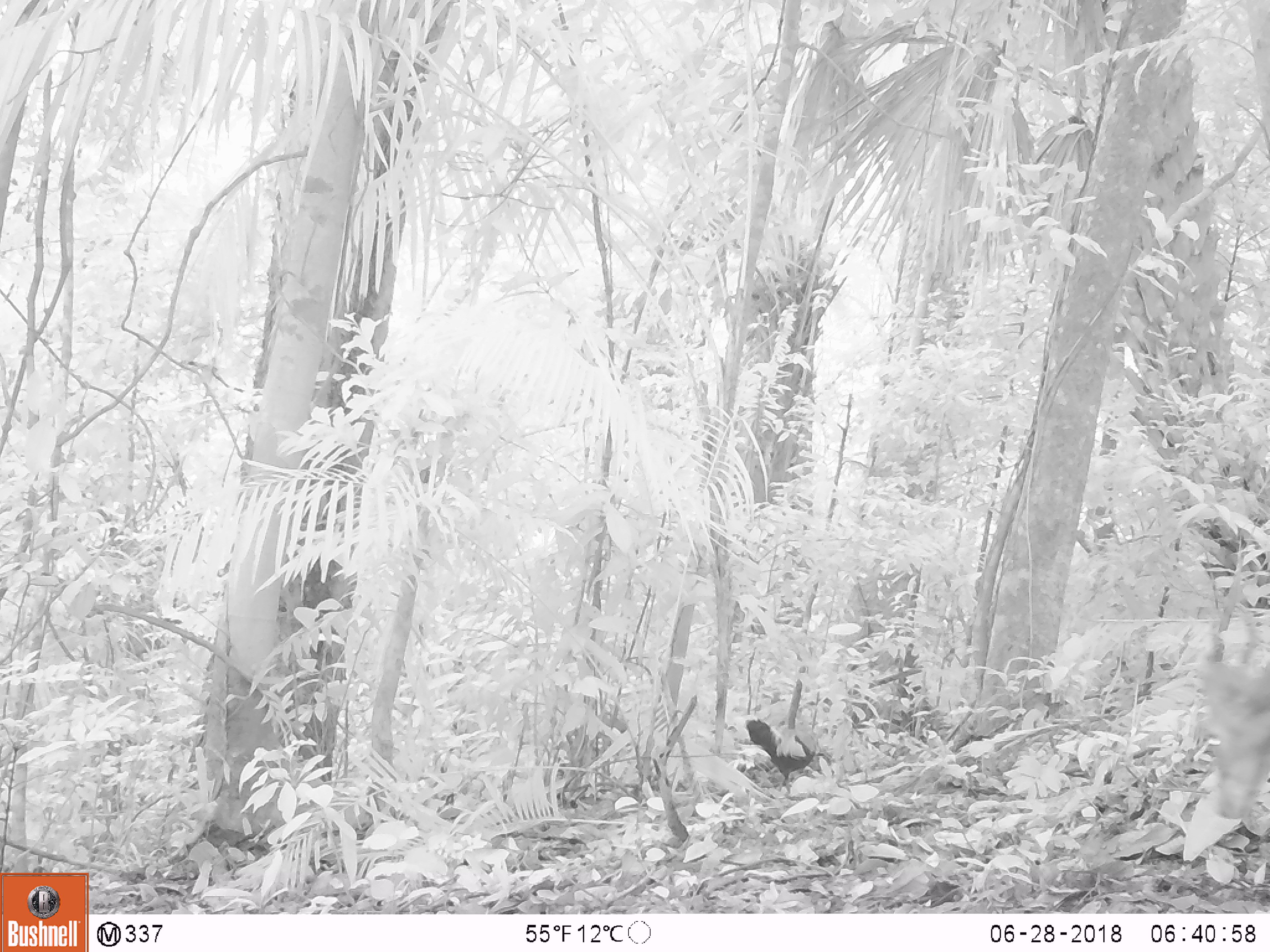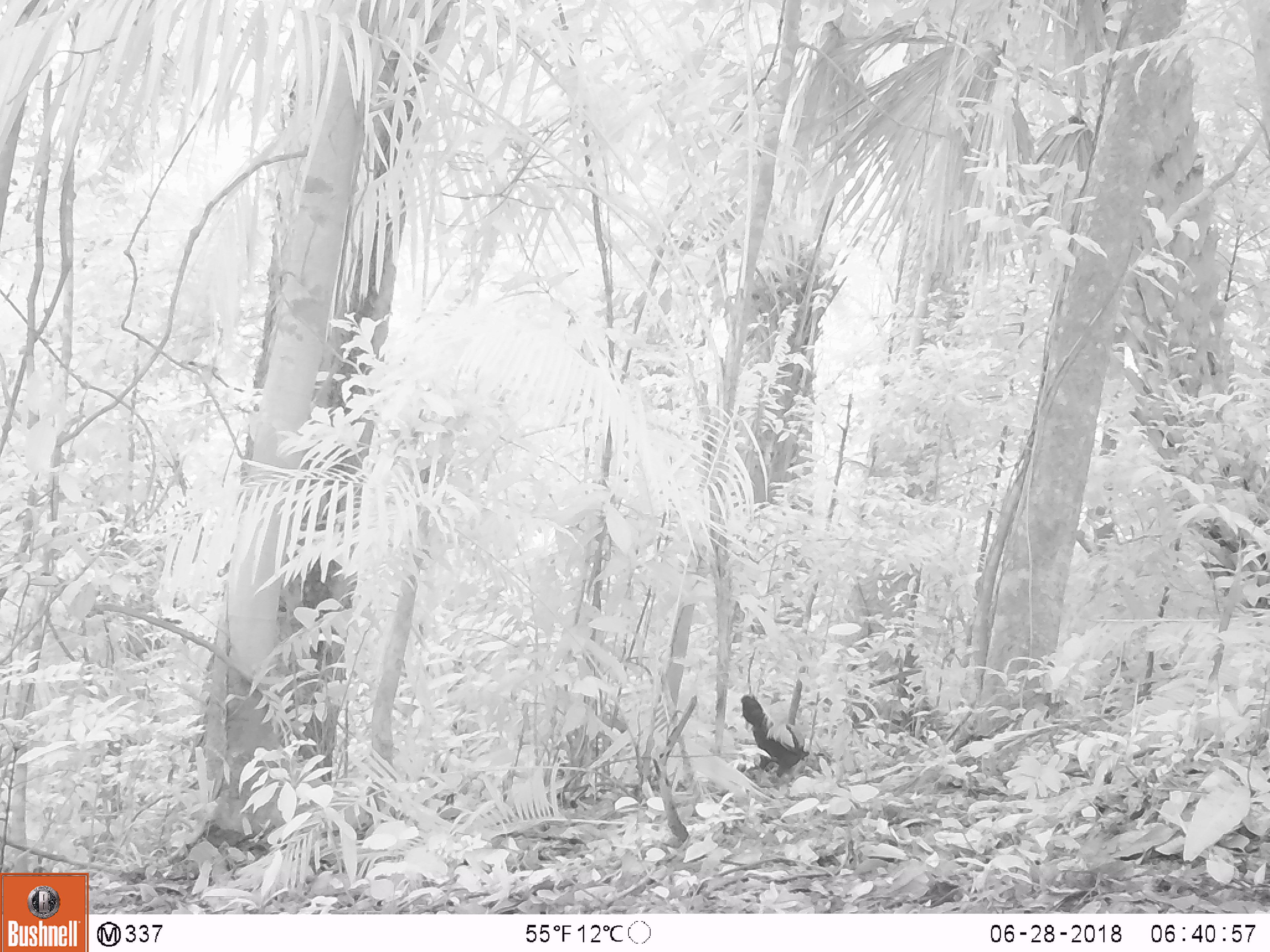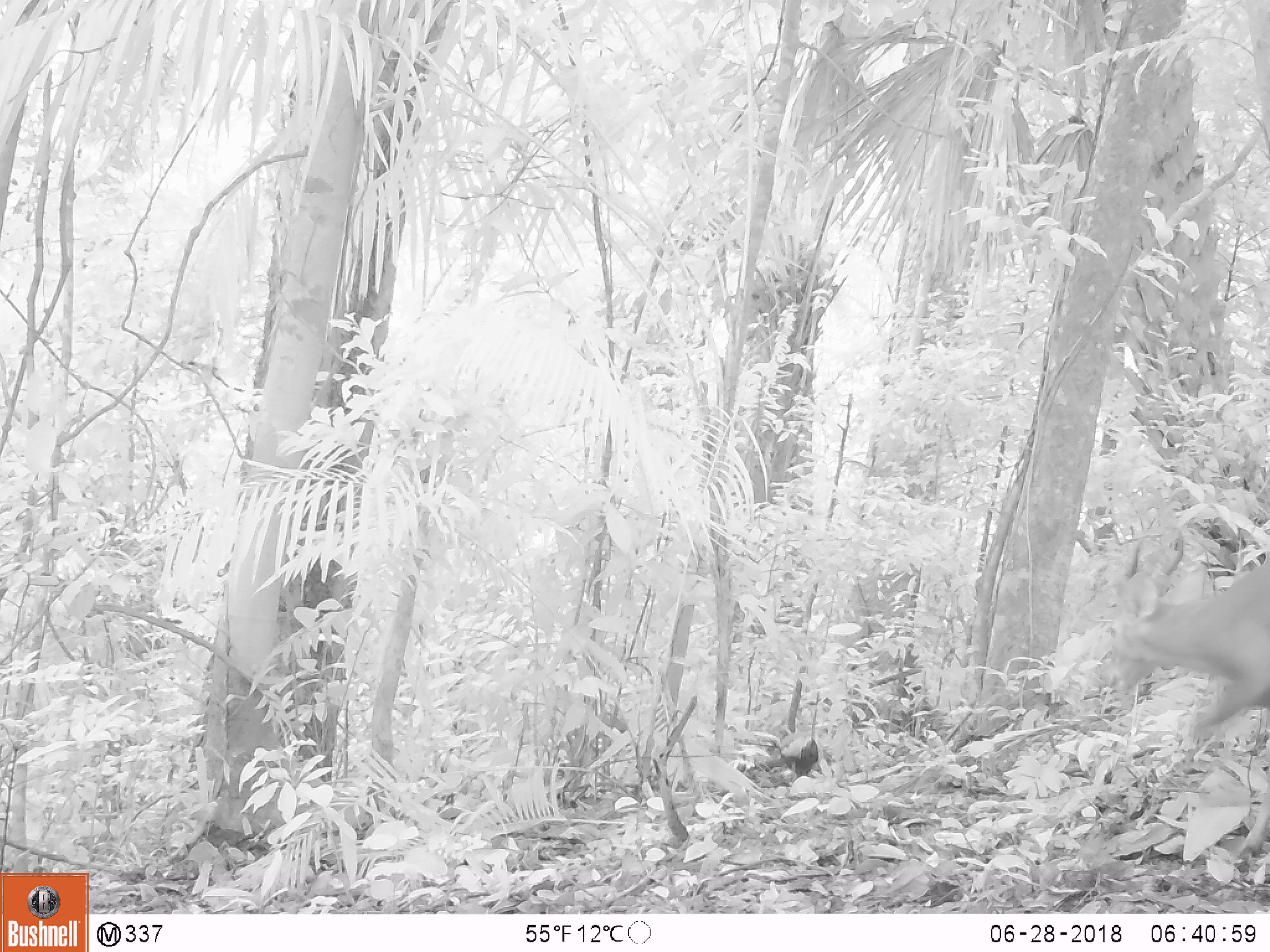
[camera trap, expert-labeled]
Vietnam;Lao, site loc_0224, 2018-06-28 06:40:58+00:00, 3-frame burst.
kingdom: Animalia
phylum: Chordata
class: Aves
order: Galliformes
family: Phasianidae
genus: Gallus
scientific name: Gallus gallus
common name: red junglefowl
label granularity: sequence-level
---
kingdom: Animalia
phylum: Chordata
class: Mammalia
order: Artiodactyla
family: Cervidae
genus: Muntiacus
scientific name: Muntiacus vuquangensis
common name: large-antlered muntjac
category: large antlered muntjac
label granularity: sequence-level